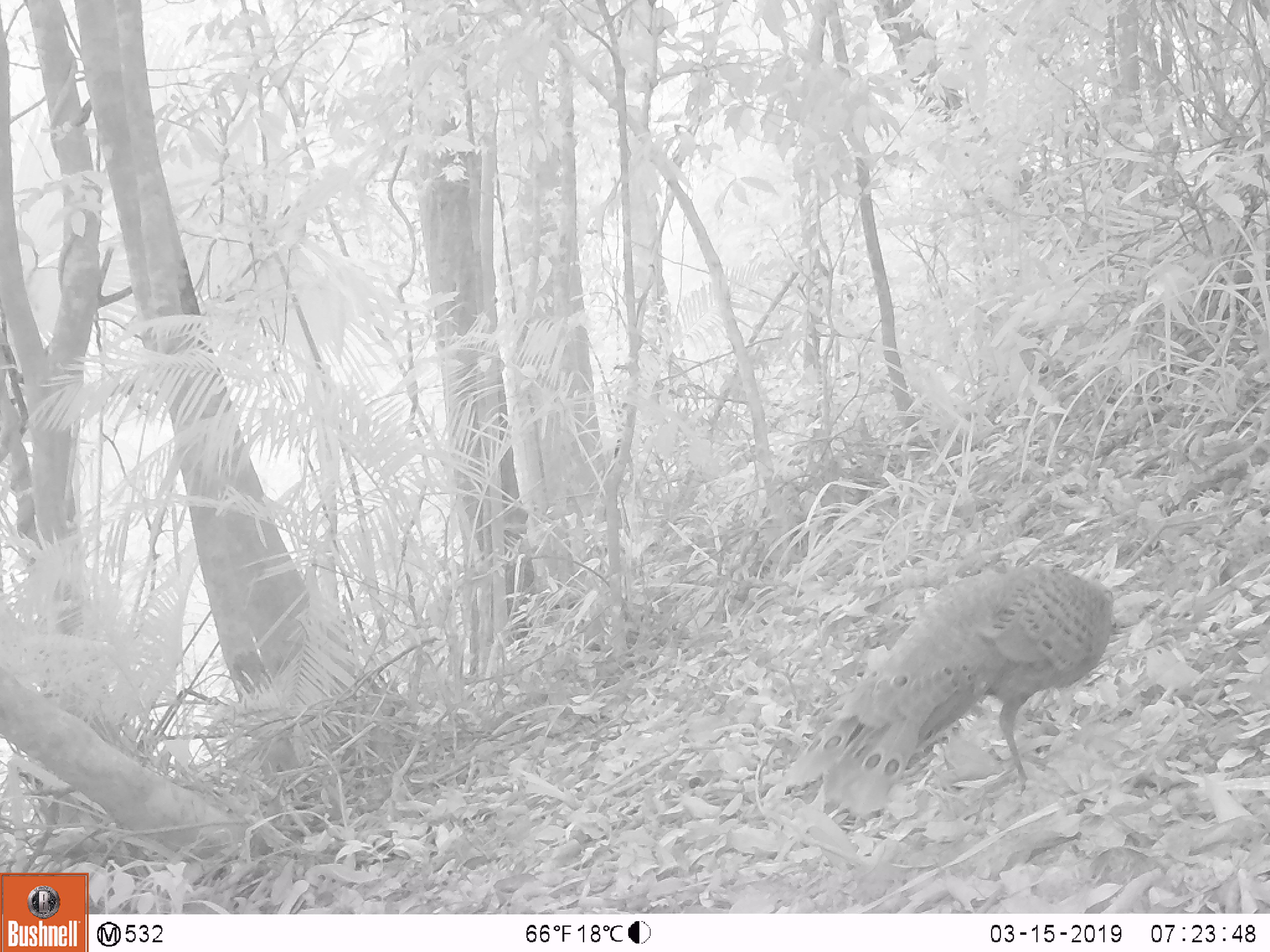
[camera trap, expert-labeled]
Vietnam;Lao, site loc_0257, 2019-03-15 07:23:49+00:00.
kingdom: Animalia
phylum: Chordata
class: Aves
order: Galliformes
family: Phasianidae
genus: Polyplectron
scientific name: Polyplectron bicalcaratum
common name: gray peacock-pheasant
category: grey peacock pheasant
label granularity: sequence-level